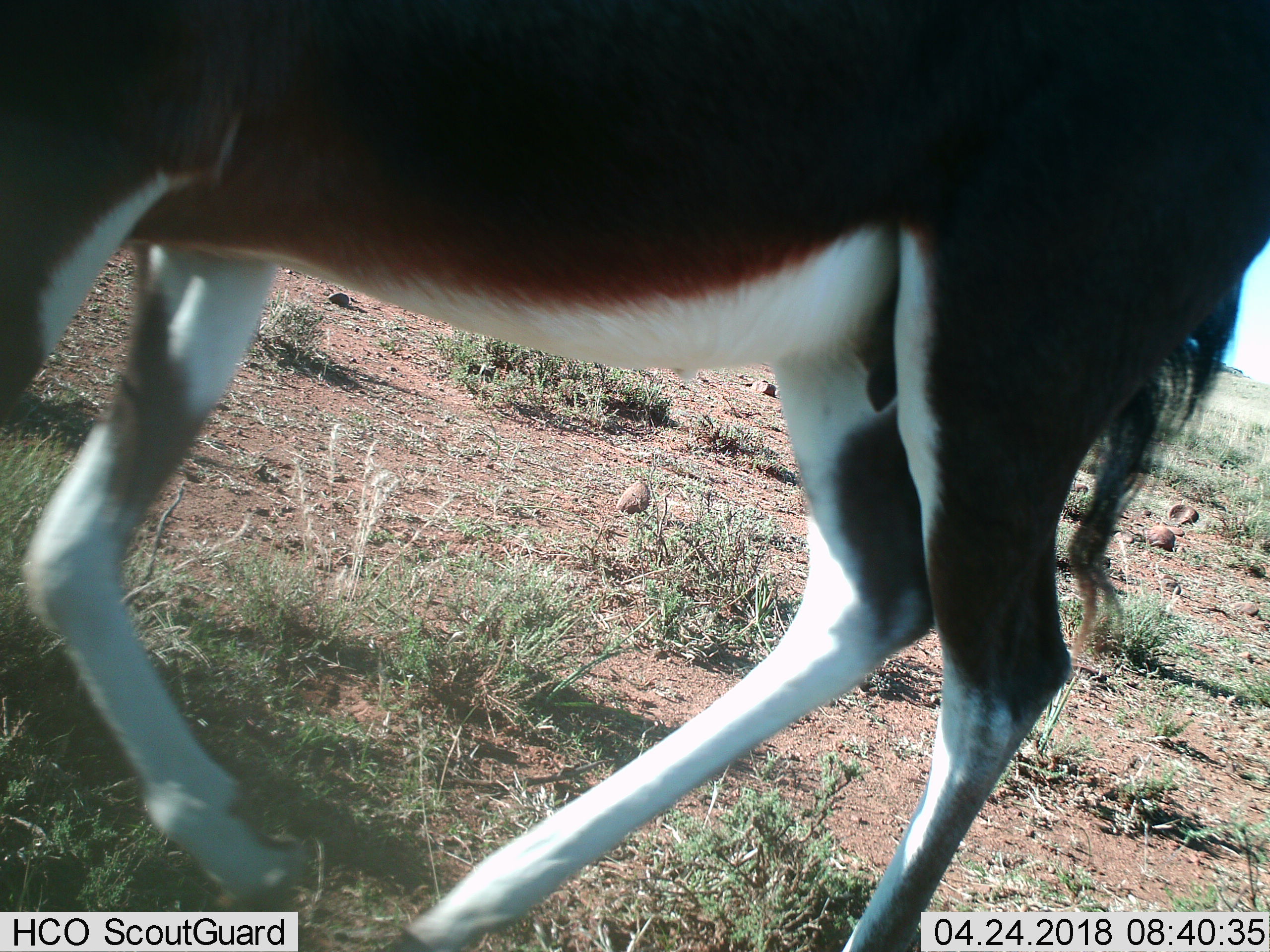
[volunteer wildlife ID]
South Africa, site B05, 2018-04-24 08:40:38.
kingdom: Animalia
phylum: Chordata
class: Mammalia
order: Artiodactyla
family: Bovidae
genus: Damaliscus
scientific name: Damaliscus pygargus phillipsi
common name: blesbok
Blesbok (Damaliscus pygargus phillipsi), count 1. Behavior (volunteer vote fractions): standing 0%, resting 0%, moving 100%, interacting 0%. Young present (vote fraction): 0%. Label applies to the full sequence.